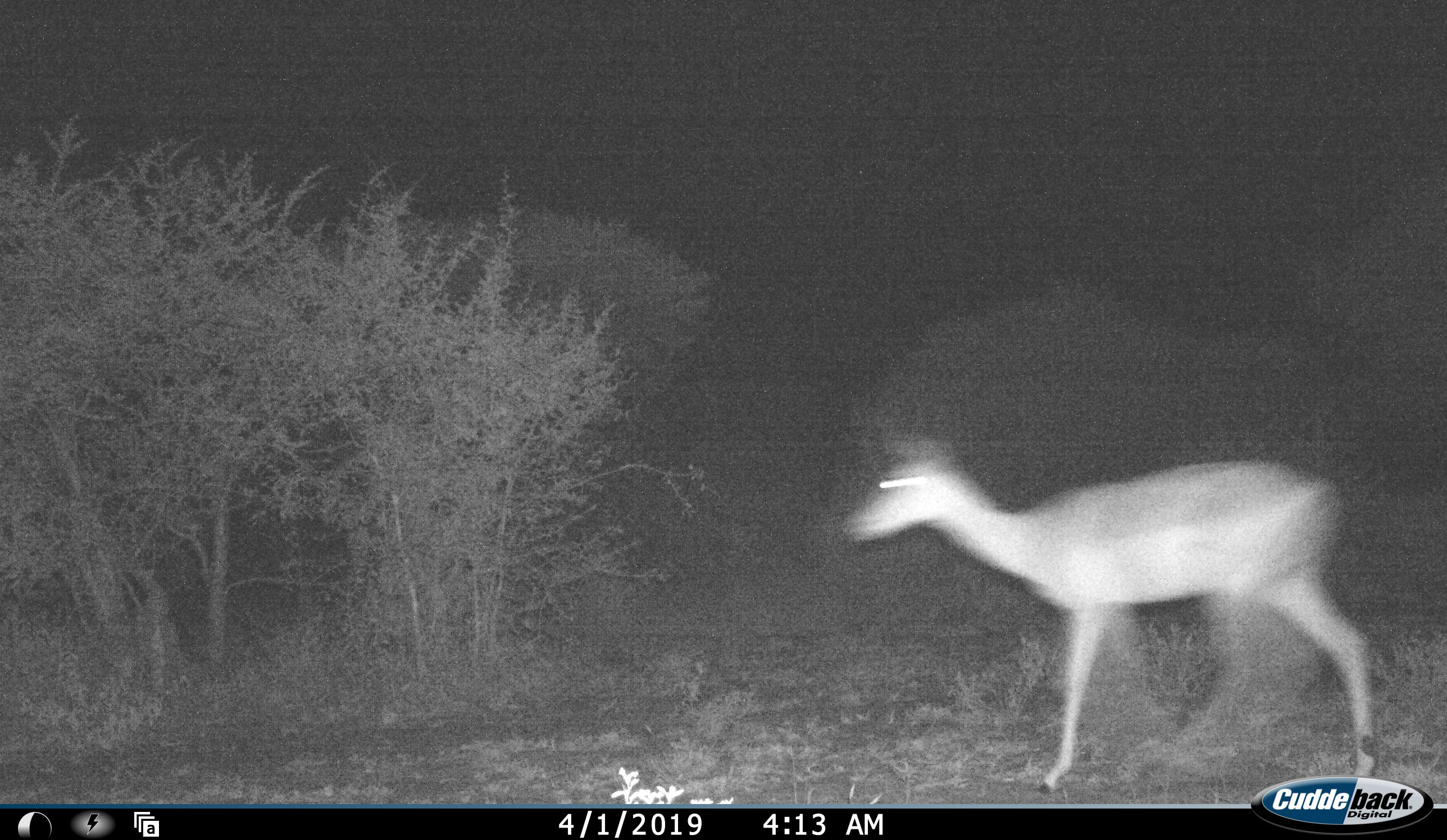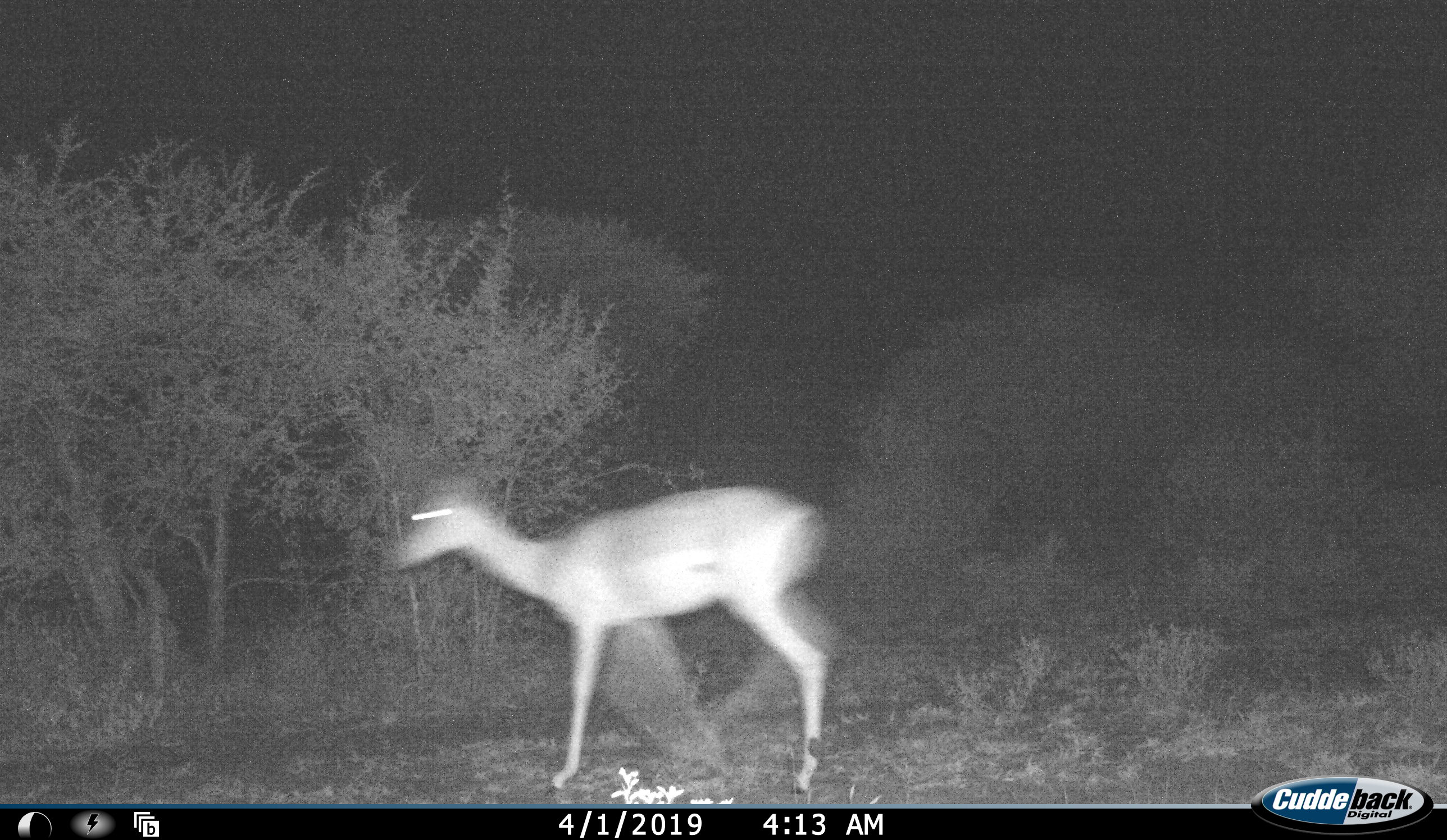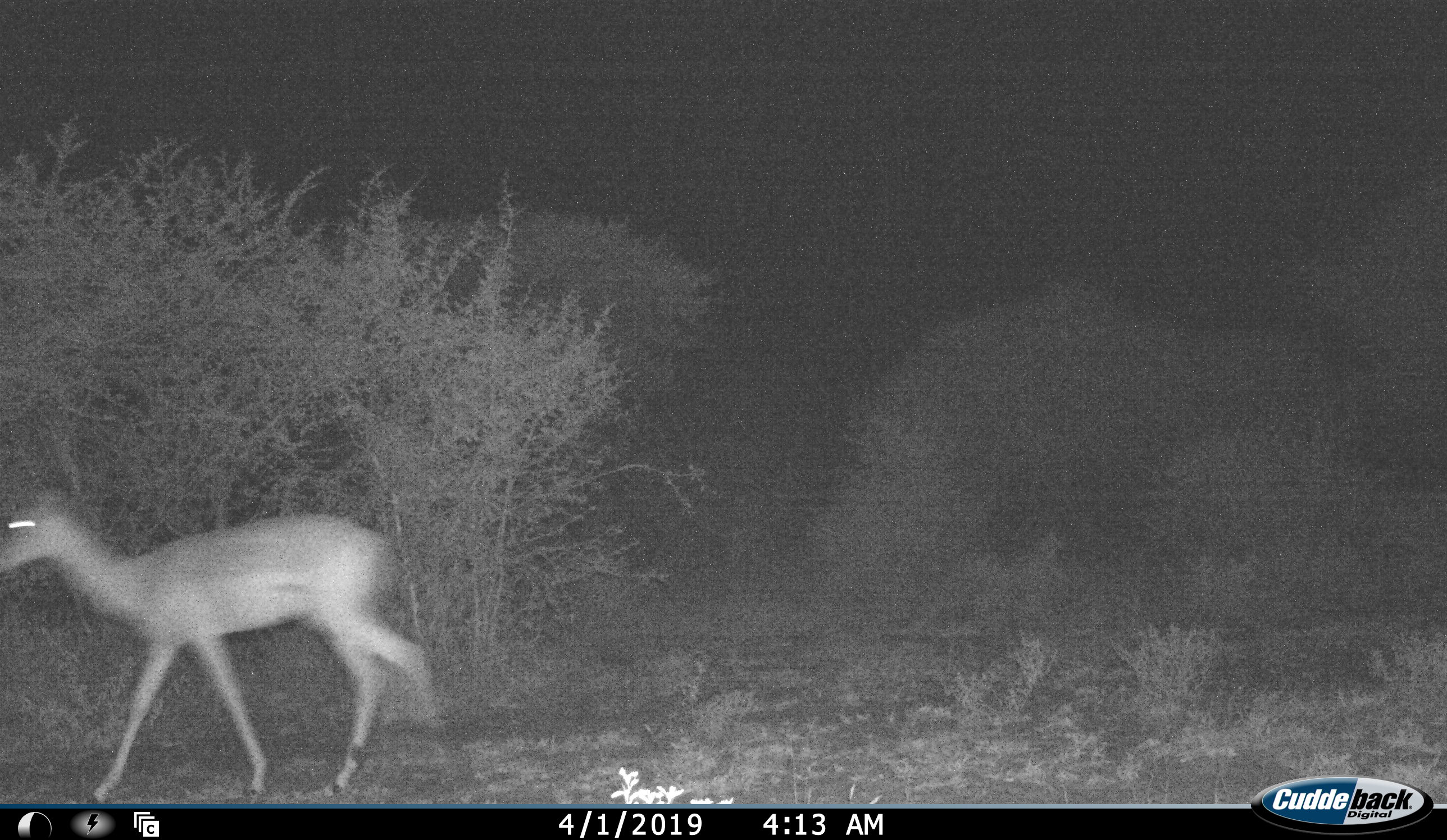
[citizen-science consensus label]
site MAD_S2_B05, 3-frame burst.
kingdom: Animalia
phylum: Chordata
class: Mammalia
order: Artiodactyla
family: Bovidae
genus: Aepyceros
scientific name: Aepyceros melampus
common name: impala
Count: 1.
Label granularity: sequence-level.